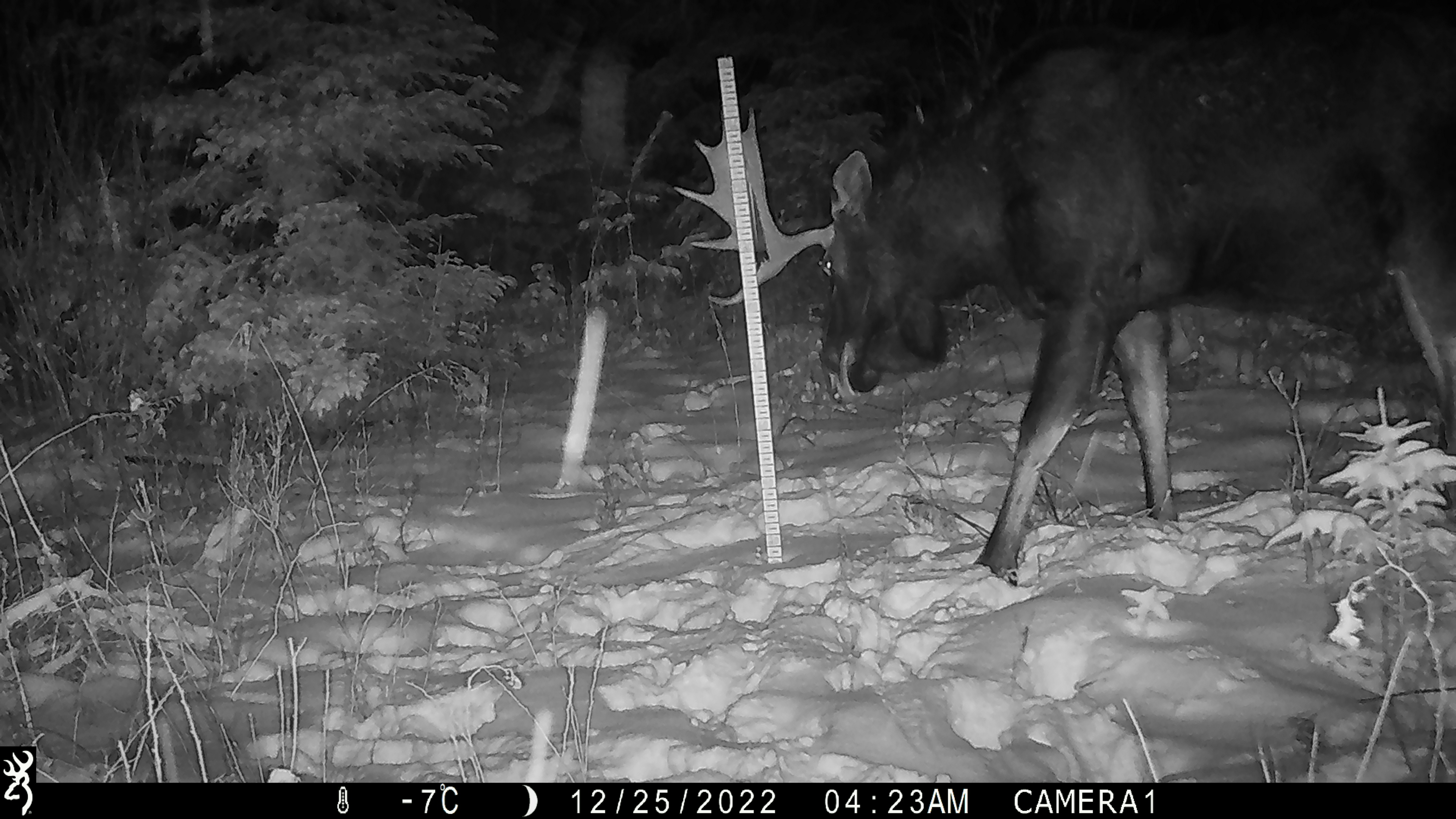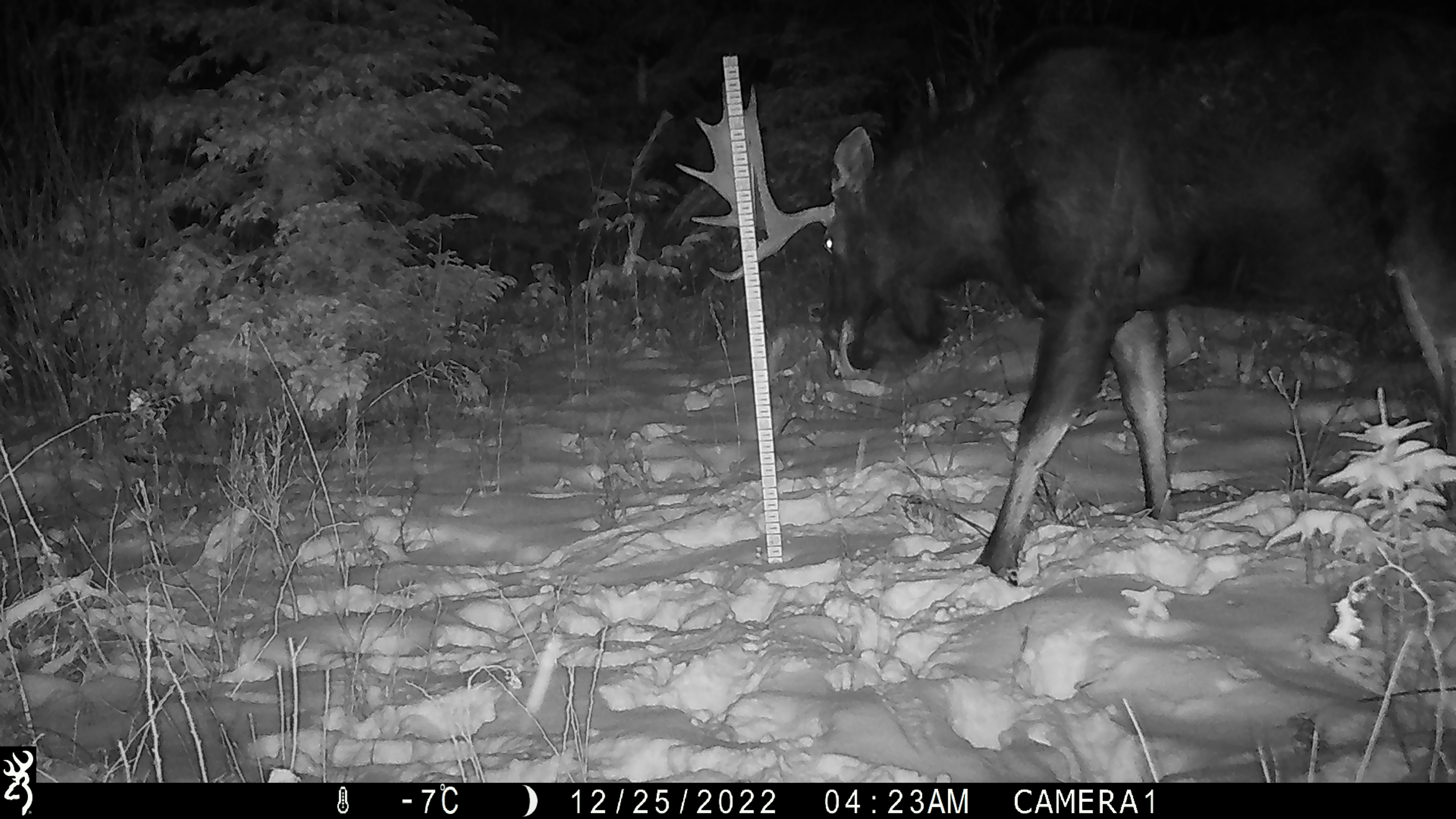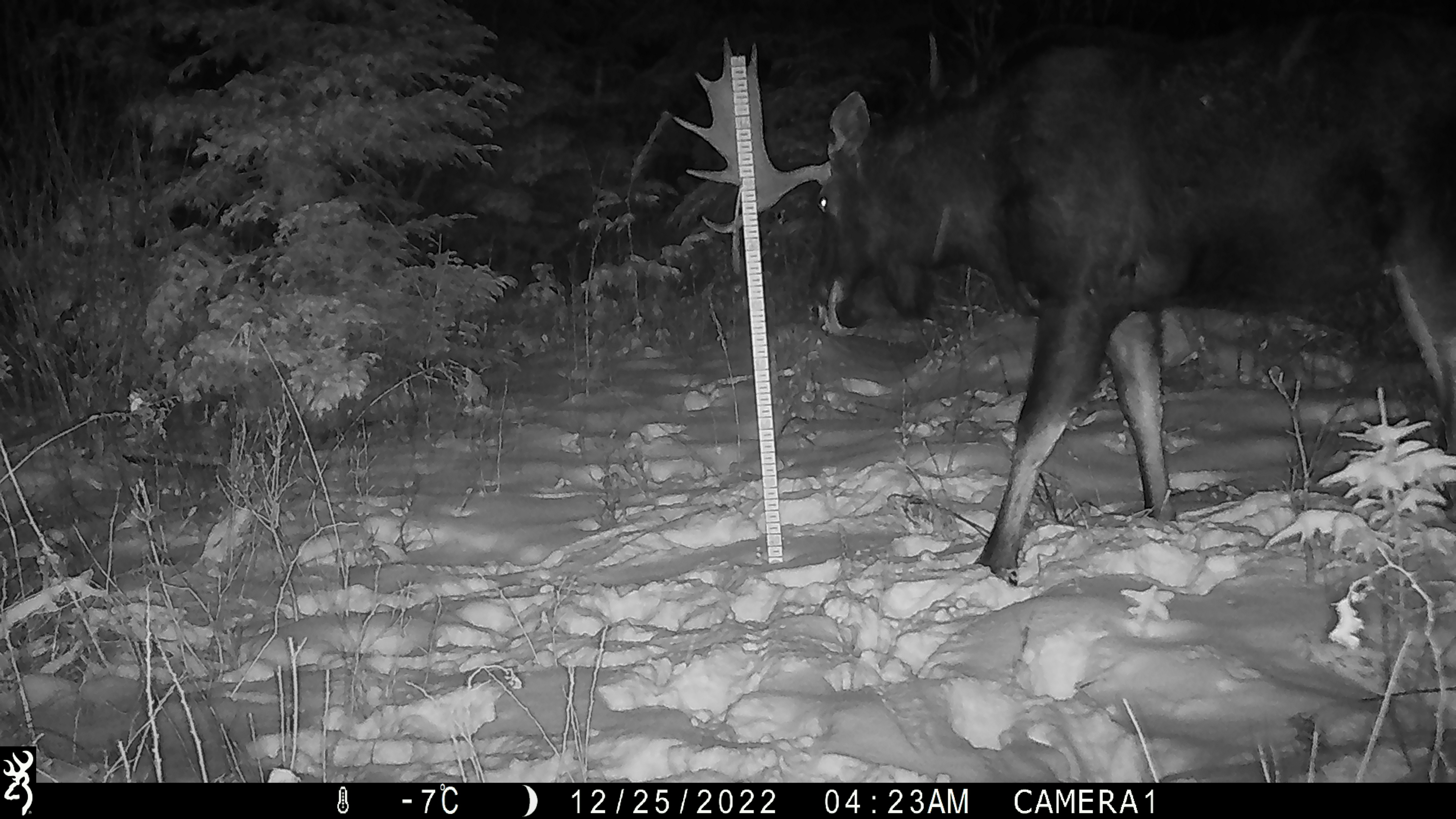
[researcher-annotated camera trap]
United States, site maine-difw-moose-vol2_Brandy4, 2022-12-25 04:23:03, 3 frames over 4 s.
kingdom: Animalia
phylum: Chordata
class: Mammalia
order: Artiodactyla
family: Cervidae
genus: Alces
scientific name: Alces alces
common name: moose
Moose (Alces alces).